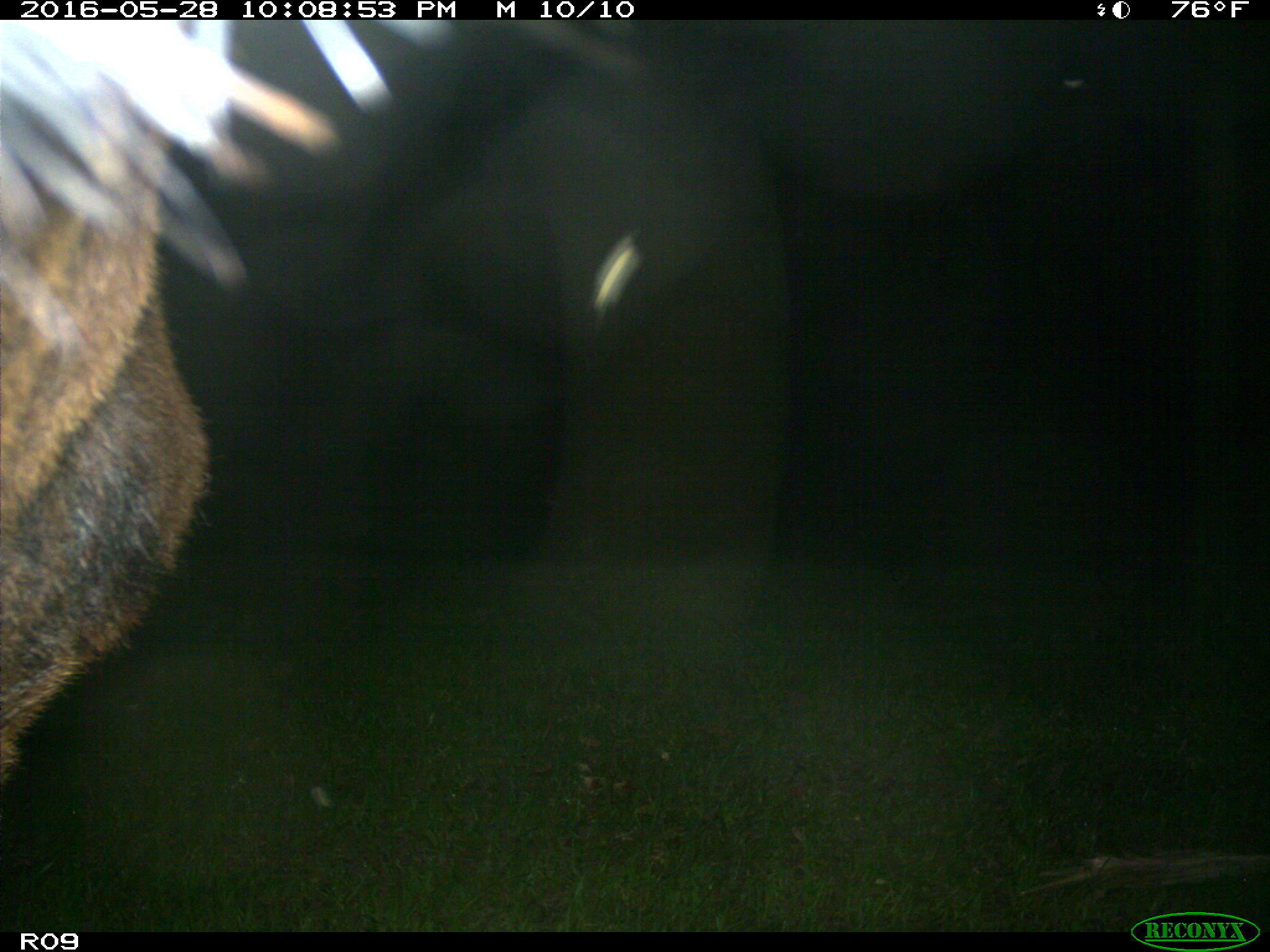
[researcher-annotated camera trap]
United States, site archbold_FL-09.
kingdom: Animalia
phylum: Chordata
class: Mammalia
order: Artiodactyla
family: Bovidae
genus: Bos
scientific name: Bos taurus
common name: domestic cow